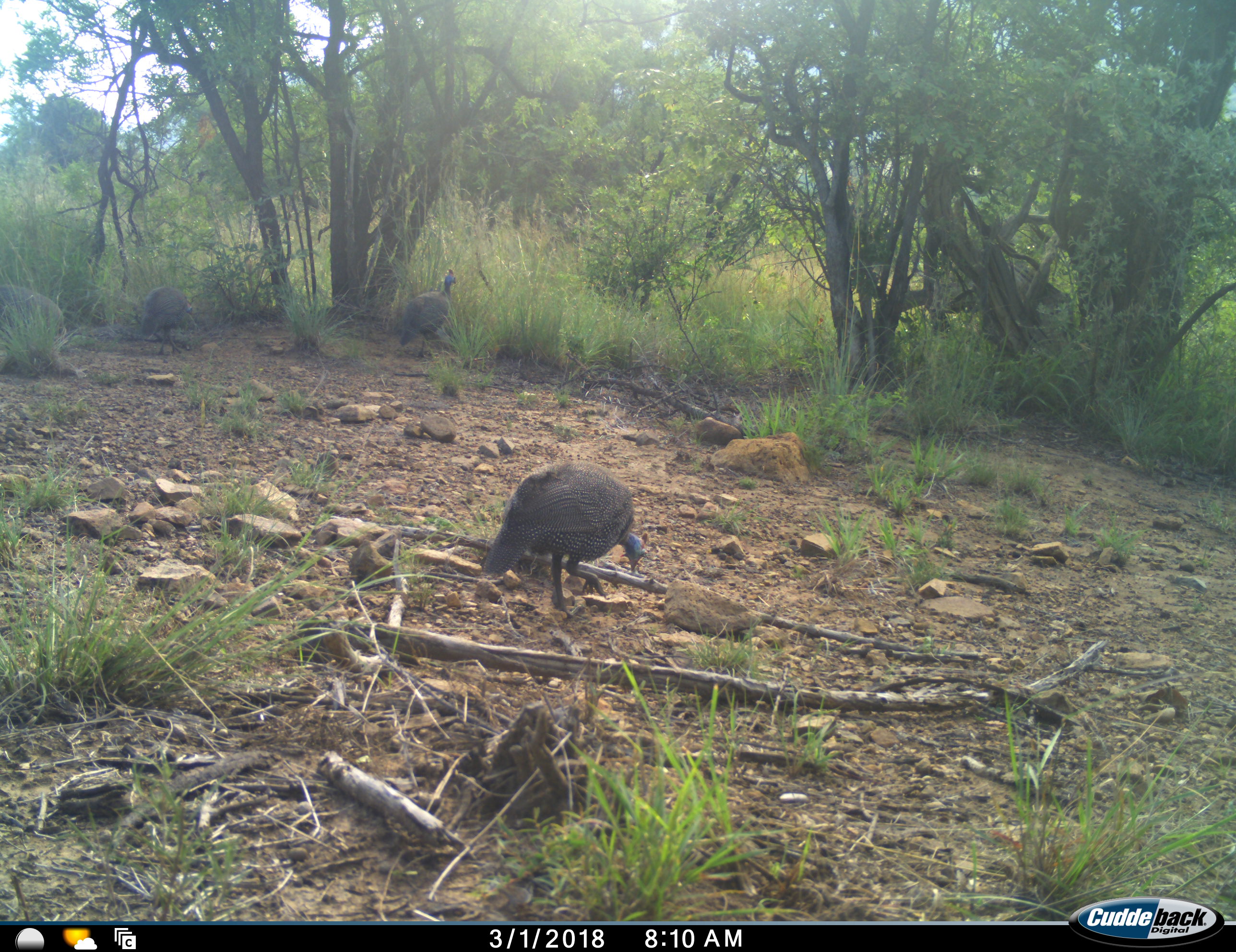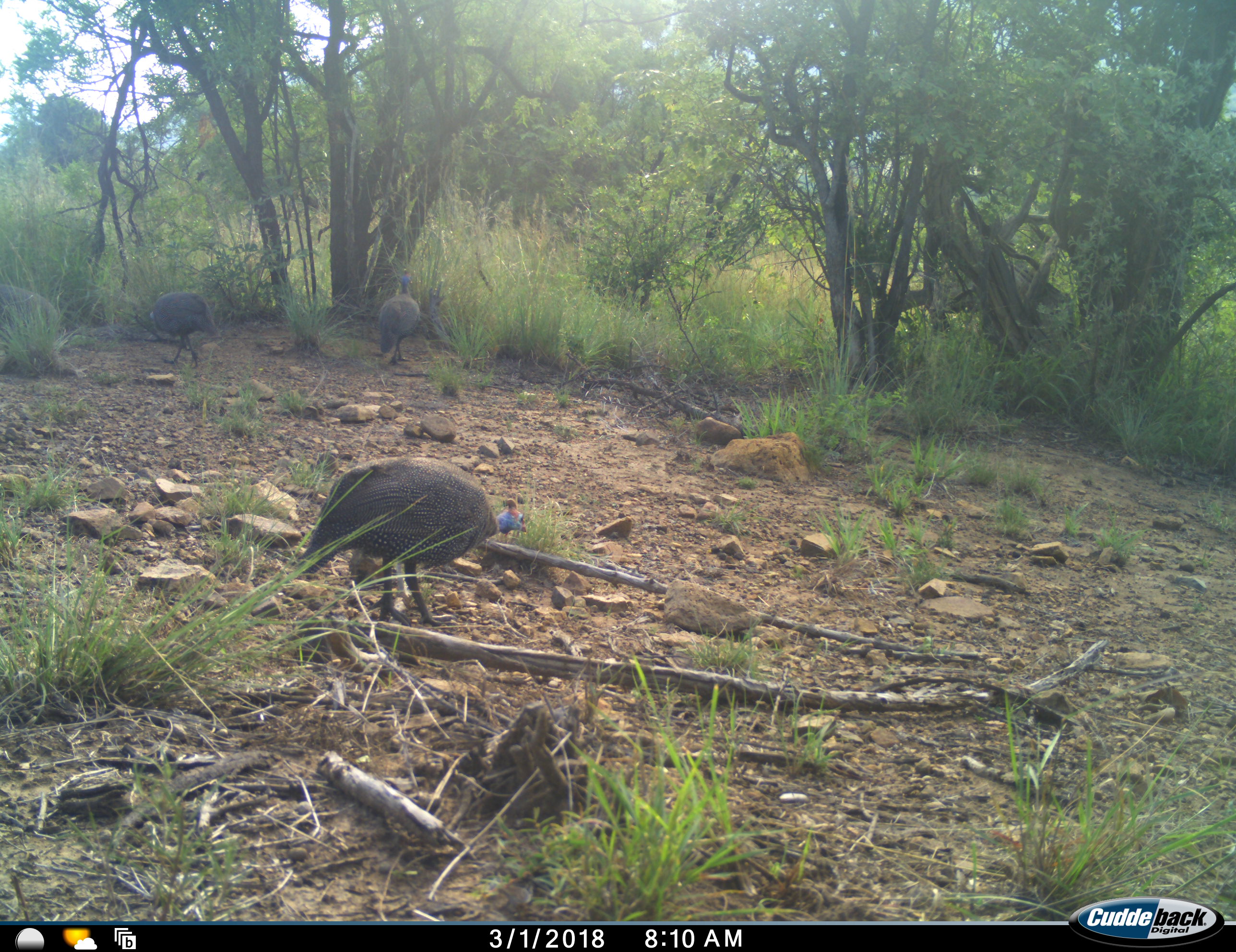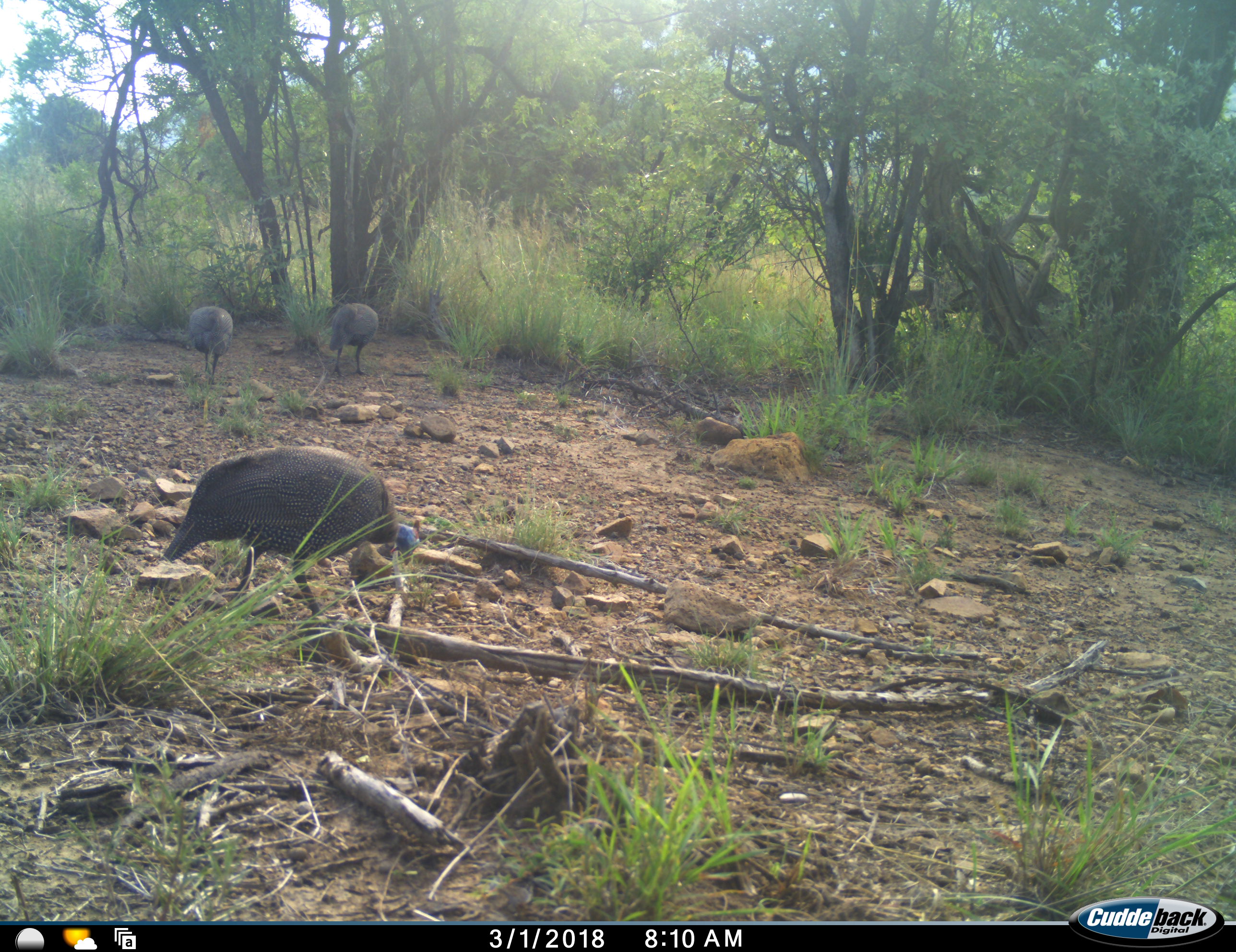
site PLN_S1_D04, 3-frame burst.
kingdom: Animalia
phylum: Chordata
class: Aves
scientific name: Aves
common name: bird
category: birdother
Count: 3.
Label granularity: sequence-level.